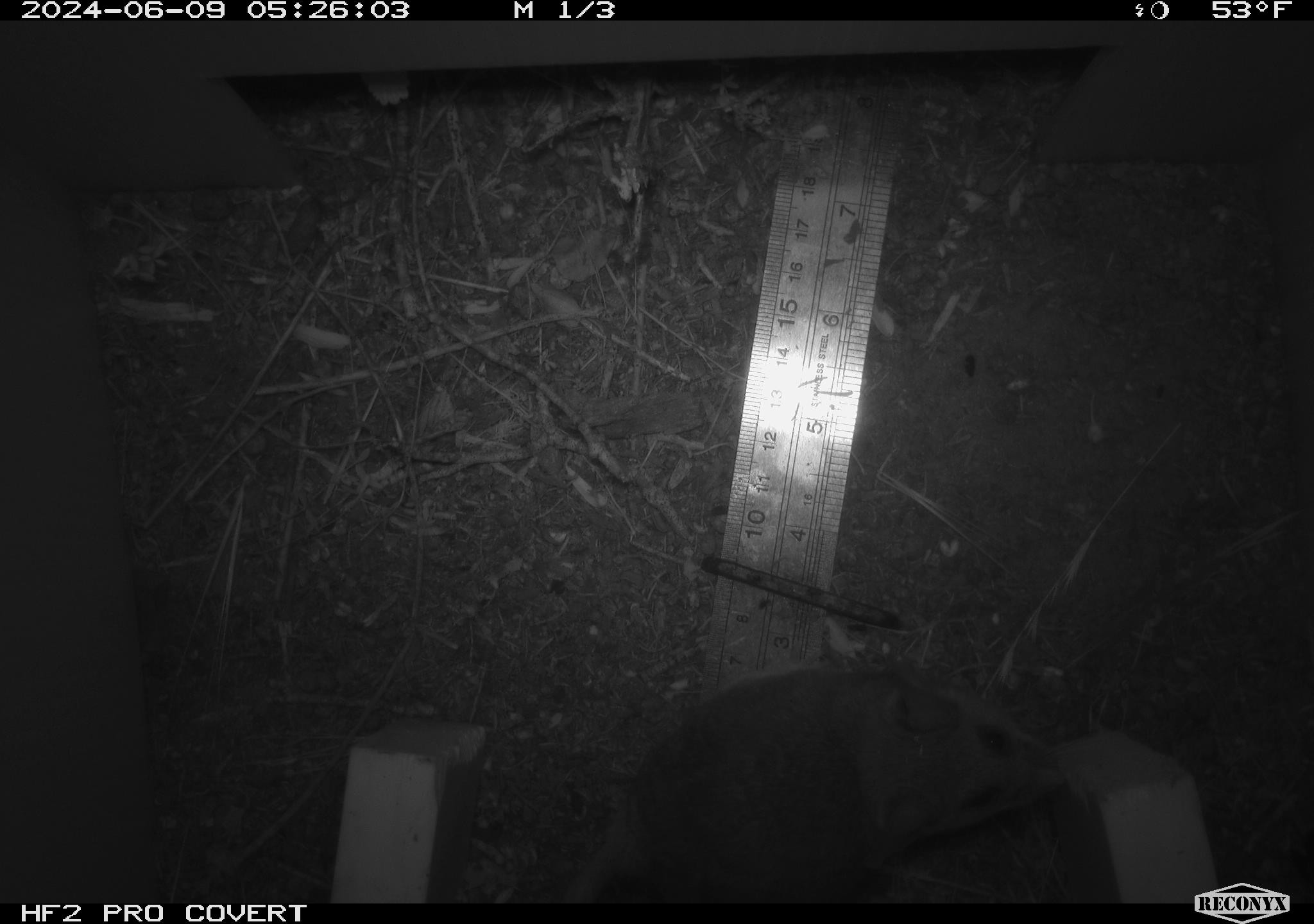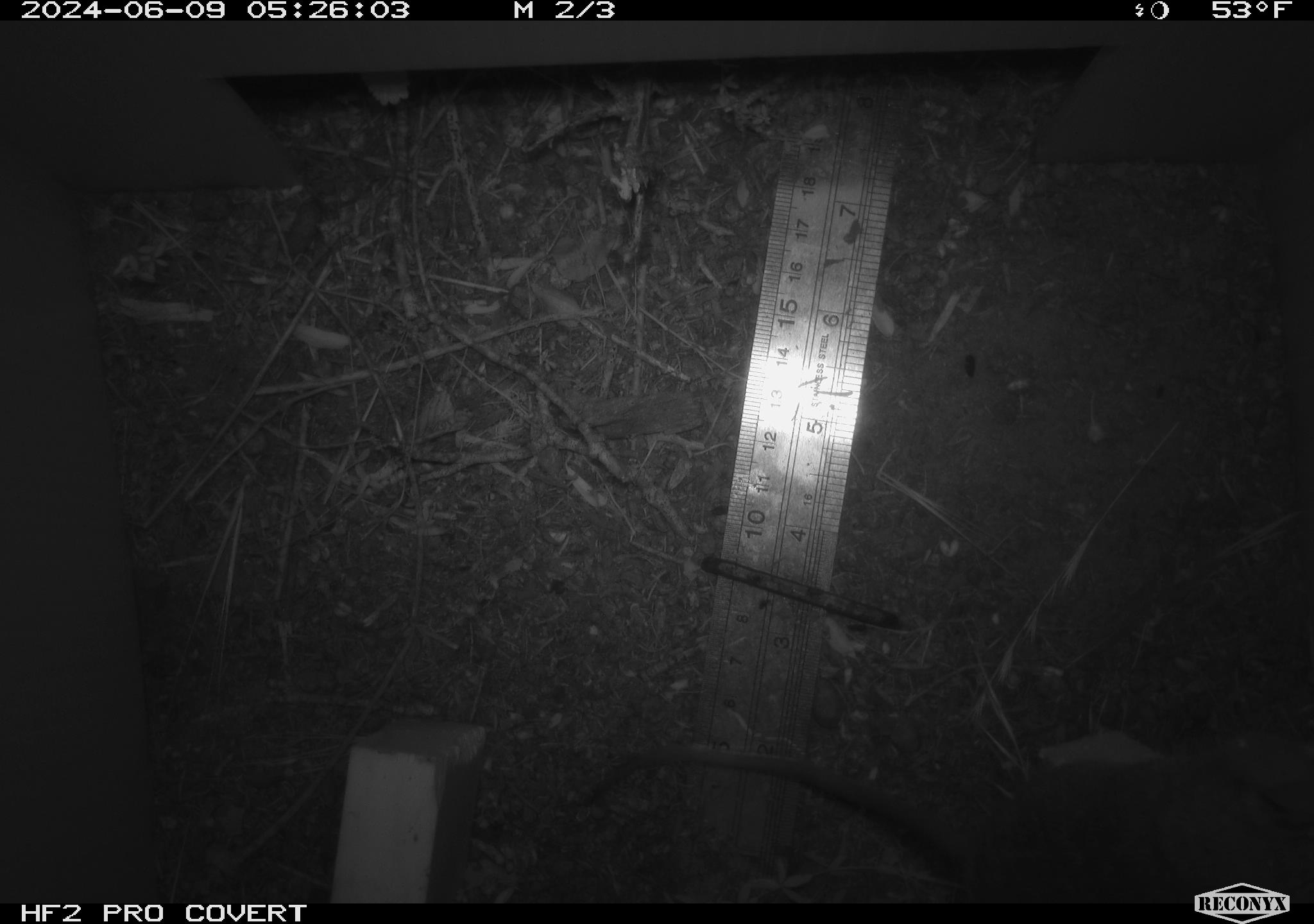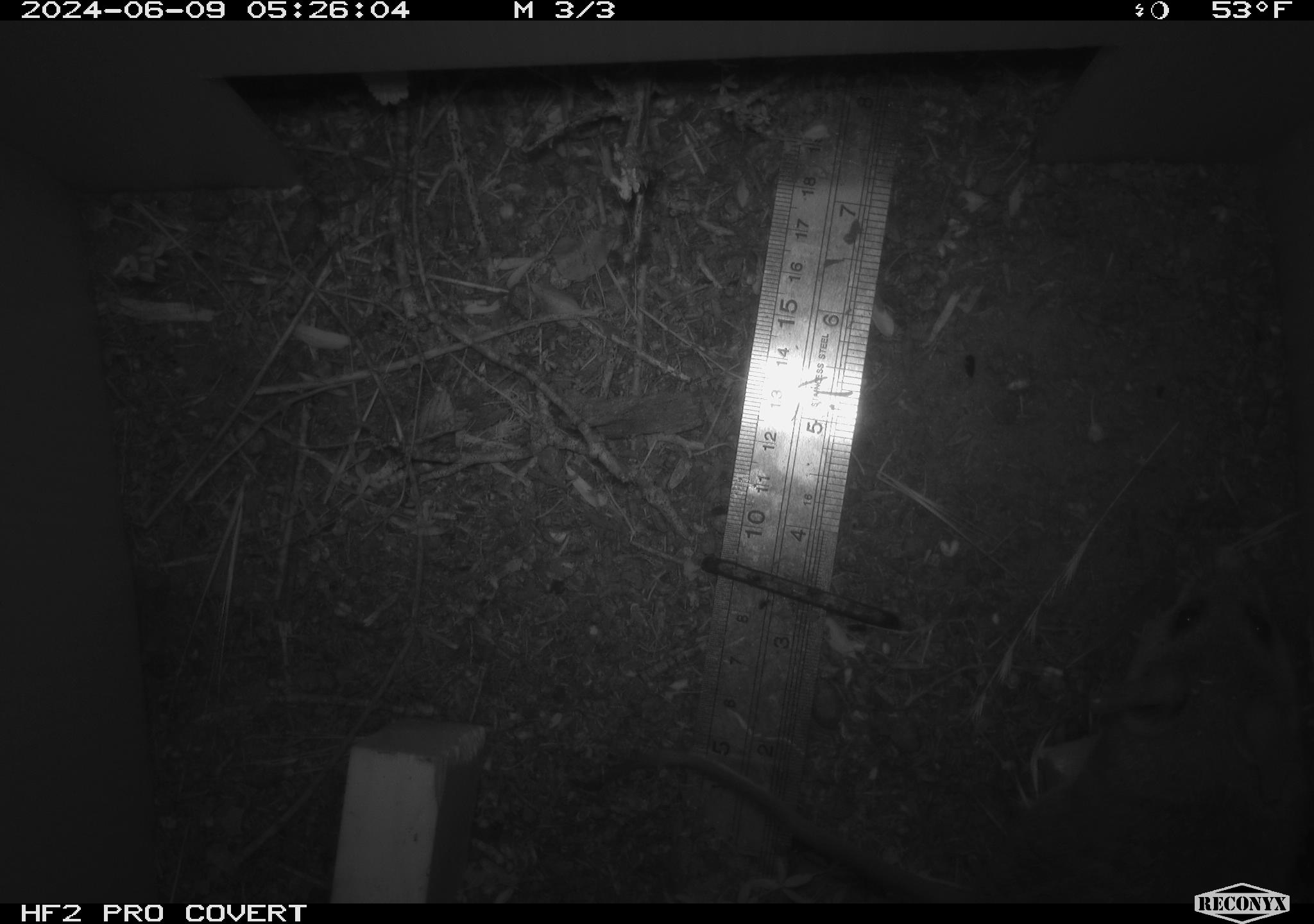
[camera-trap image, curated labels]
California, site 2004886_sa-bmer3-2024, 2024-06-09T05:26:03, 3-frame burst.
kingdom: Animalia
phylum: Chordata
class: Mammalia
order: Rodentia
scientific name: Rodentia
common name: mouse species